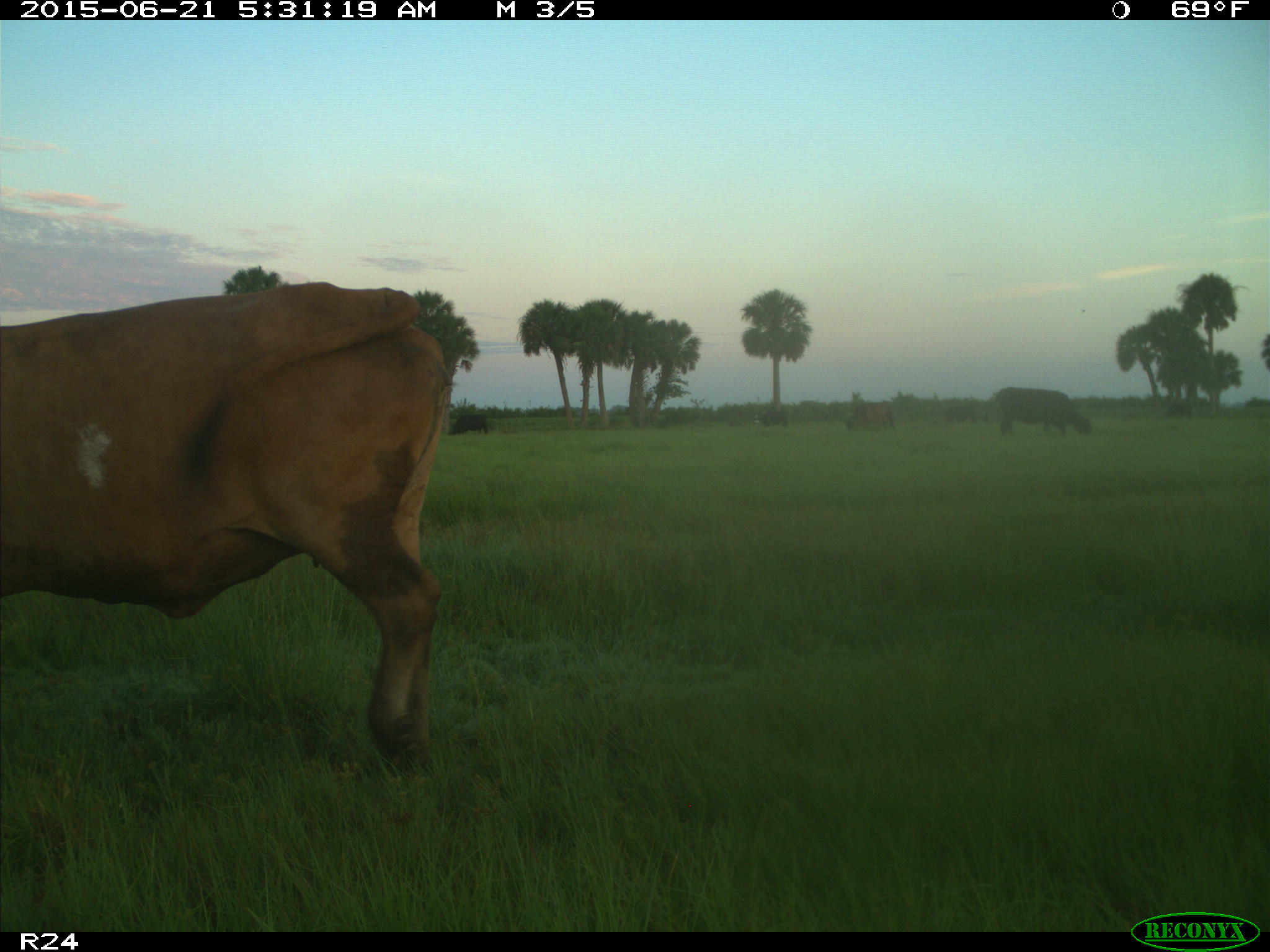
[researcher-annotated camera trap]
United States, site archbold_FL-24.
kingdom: Animalia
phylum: Chordata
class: Mammalia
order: Artiodactyla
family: Bovidae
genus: Bos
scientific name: Bos taurus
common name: domestic cow